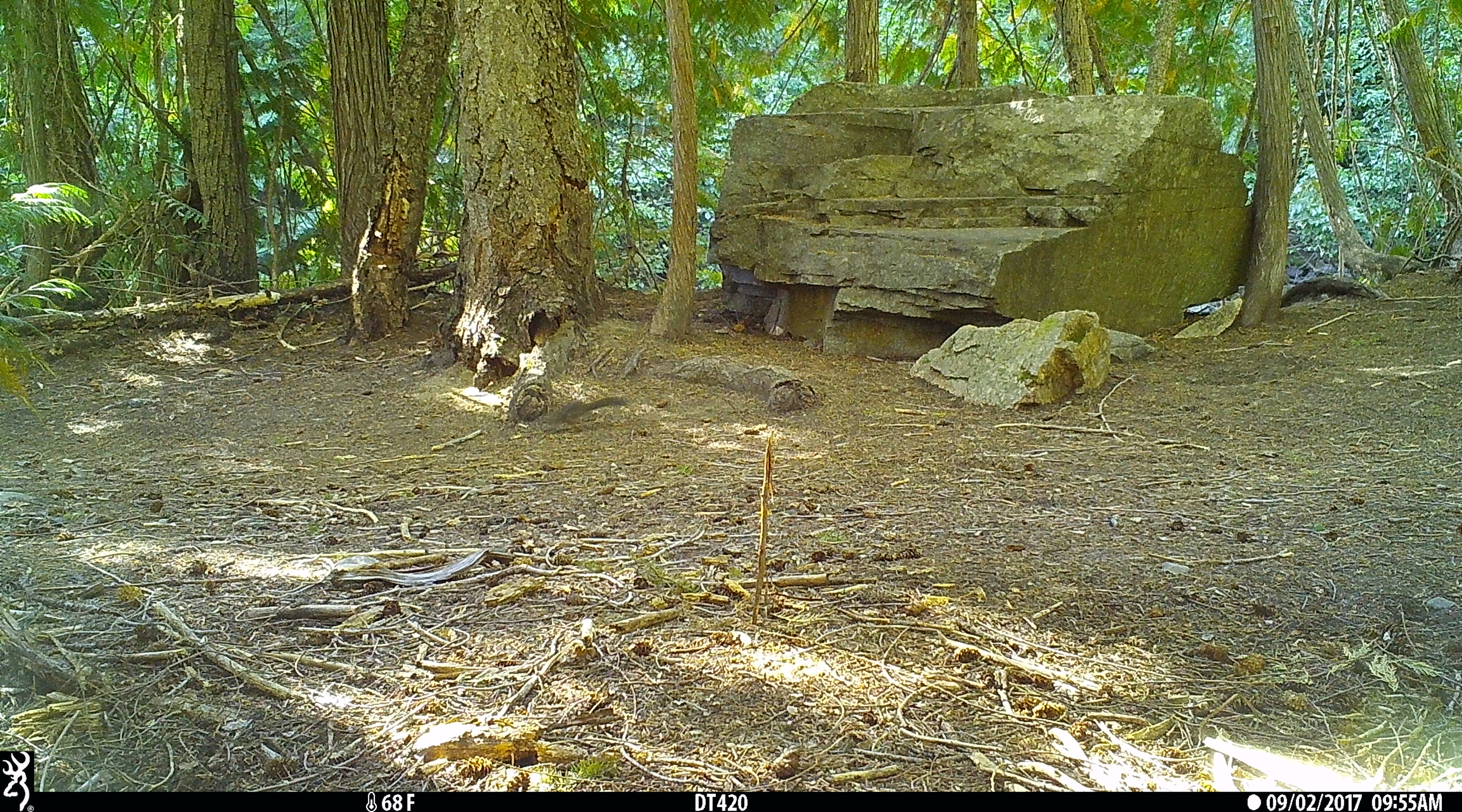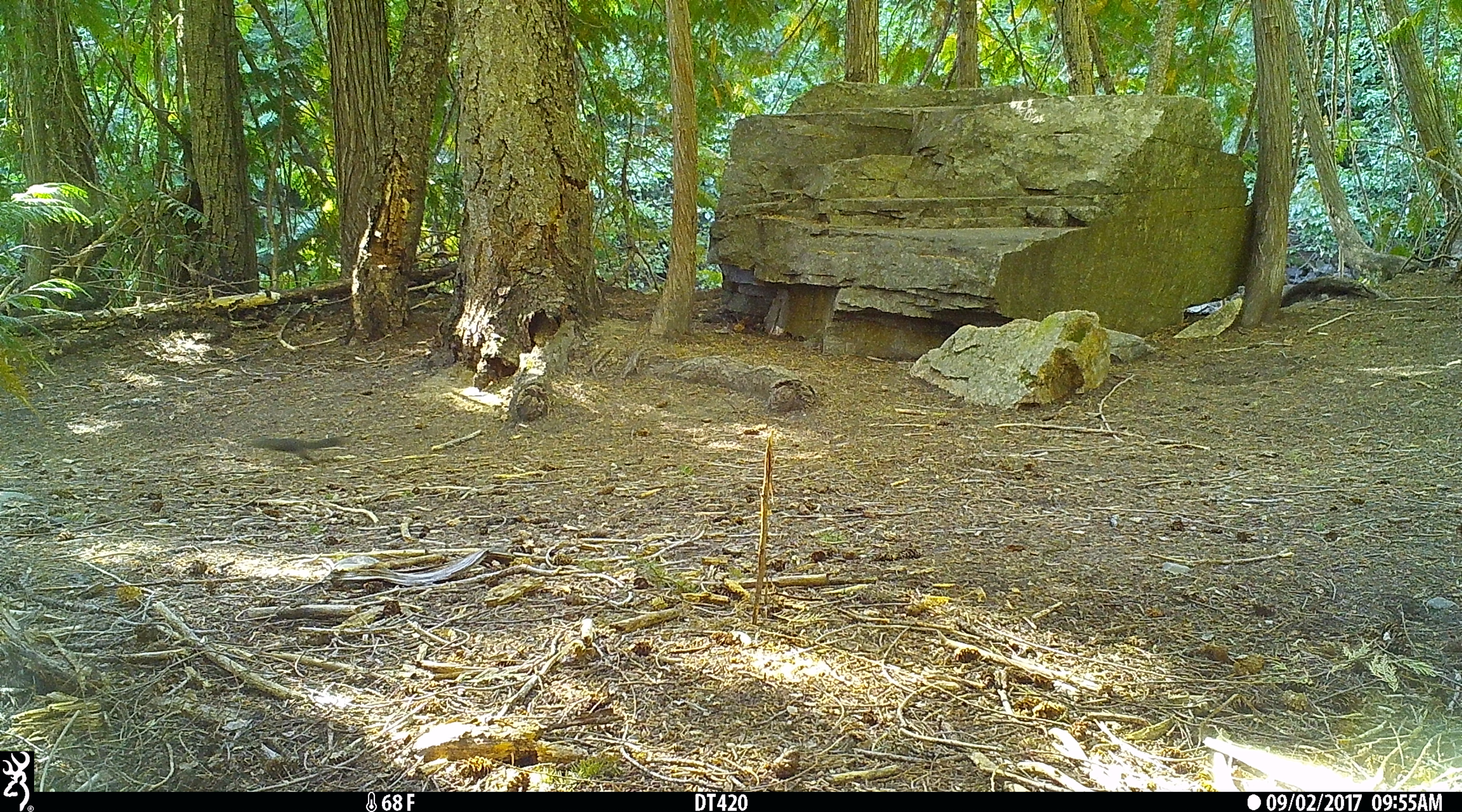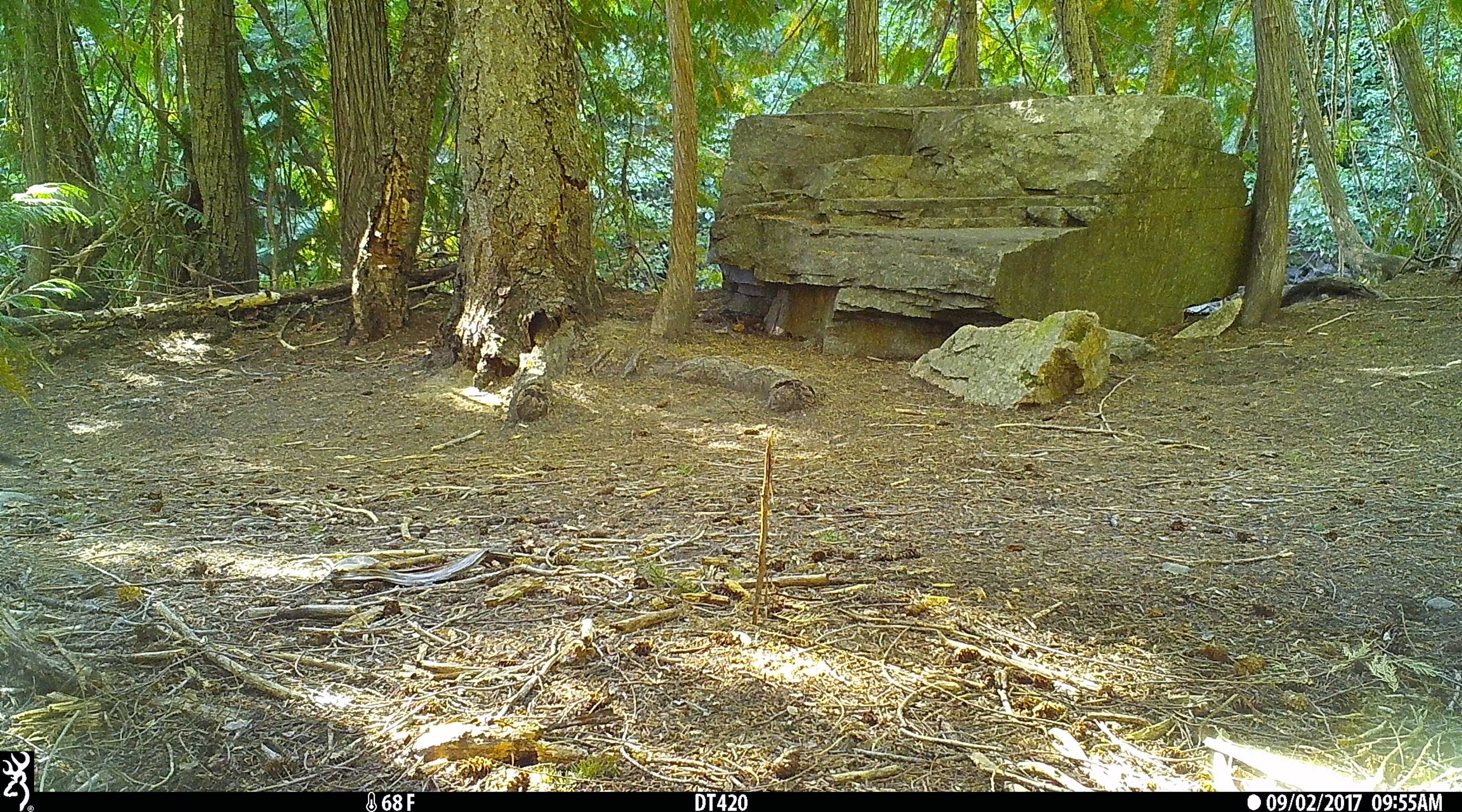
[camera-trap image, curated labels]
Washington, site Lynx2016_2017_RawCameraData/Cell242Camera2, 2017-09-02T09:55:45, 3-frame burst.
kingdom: Animalia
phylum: Chordata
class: Mammalia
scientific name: Mammalia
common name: small mammal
Small mammal (Mammalia). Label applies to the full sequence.